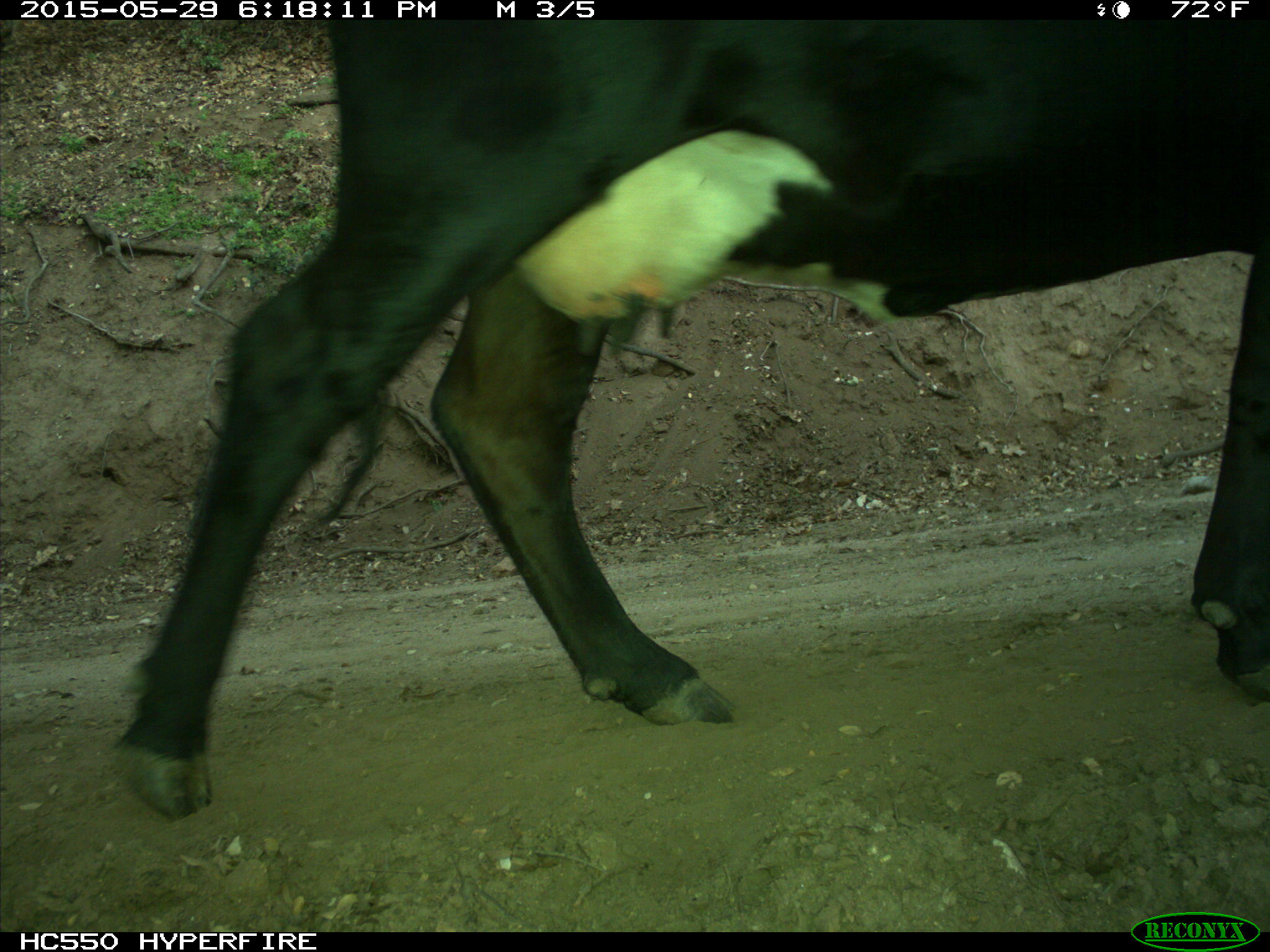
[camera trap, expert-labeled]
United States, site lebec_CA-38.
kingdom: Animalia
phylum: Chordata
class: Mammalia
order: Artiodactyla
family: Bovidae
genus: Bos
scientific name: Bos taurus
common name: domestic cow